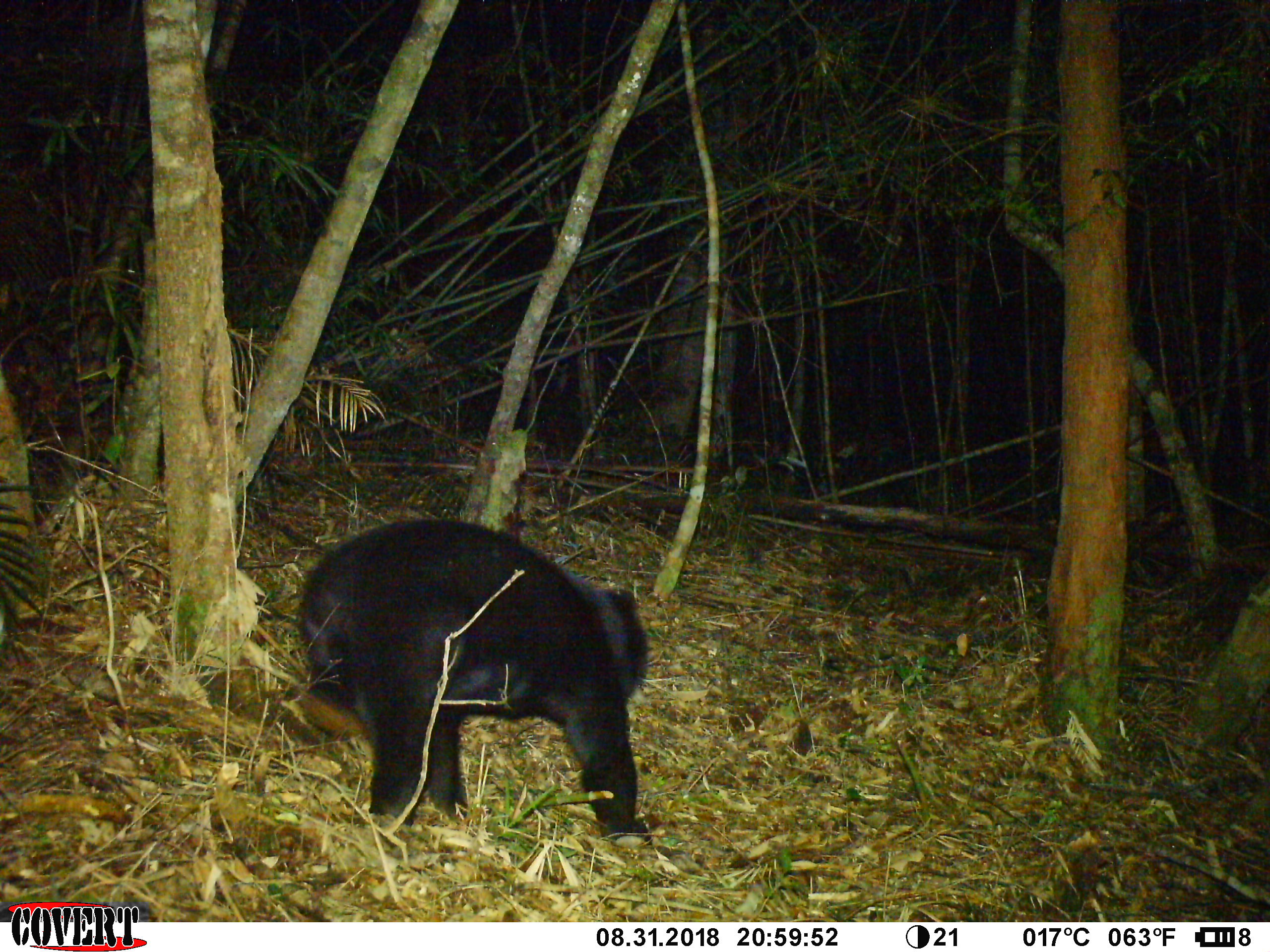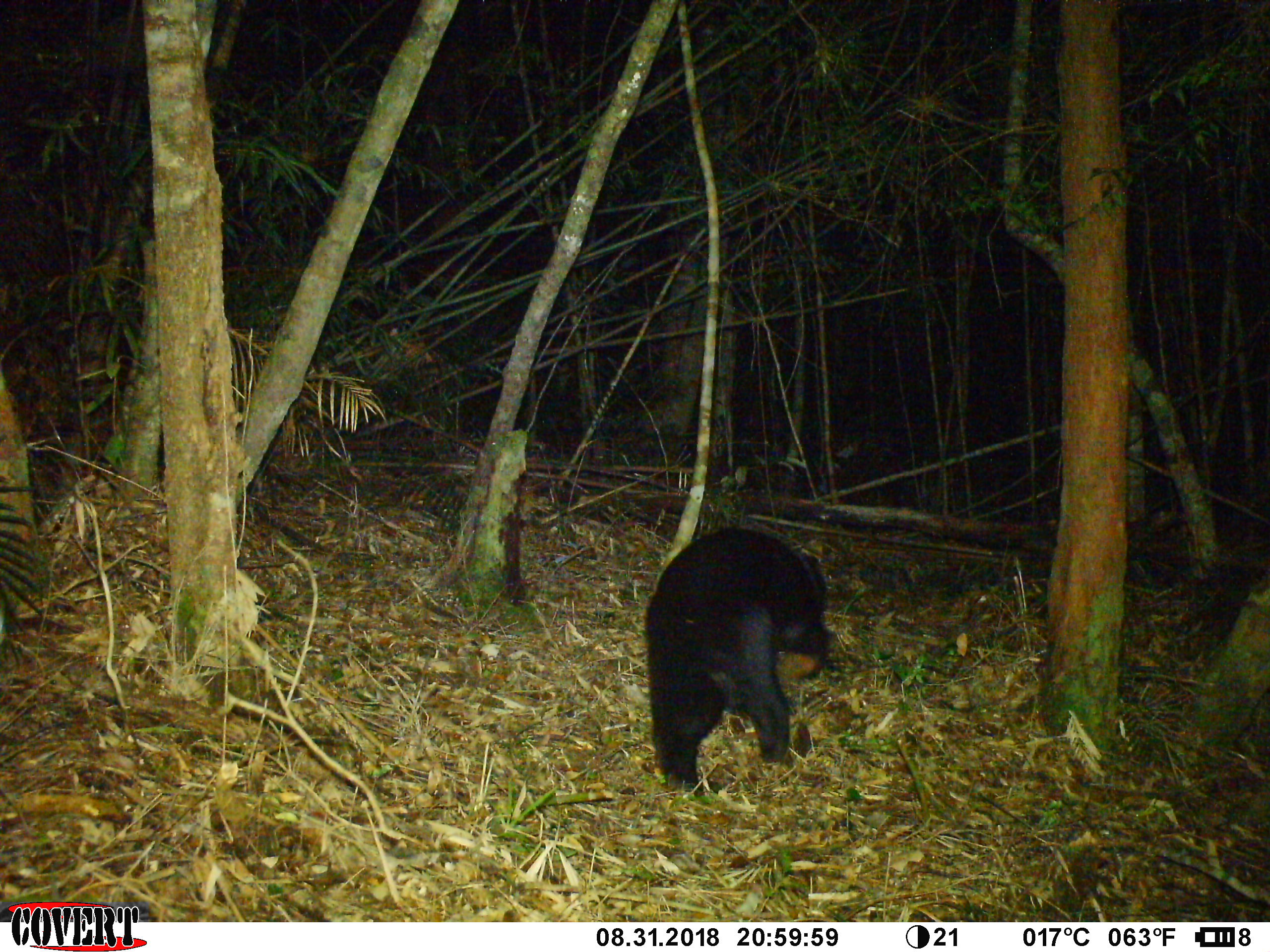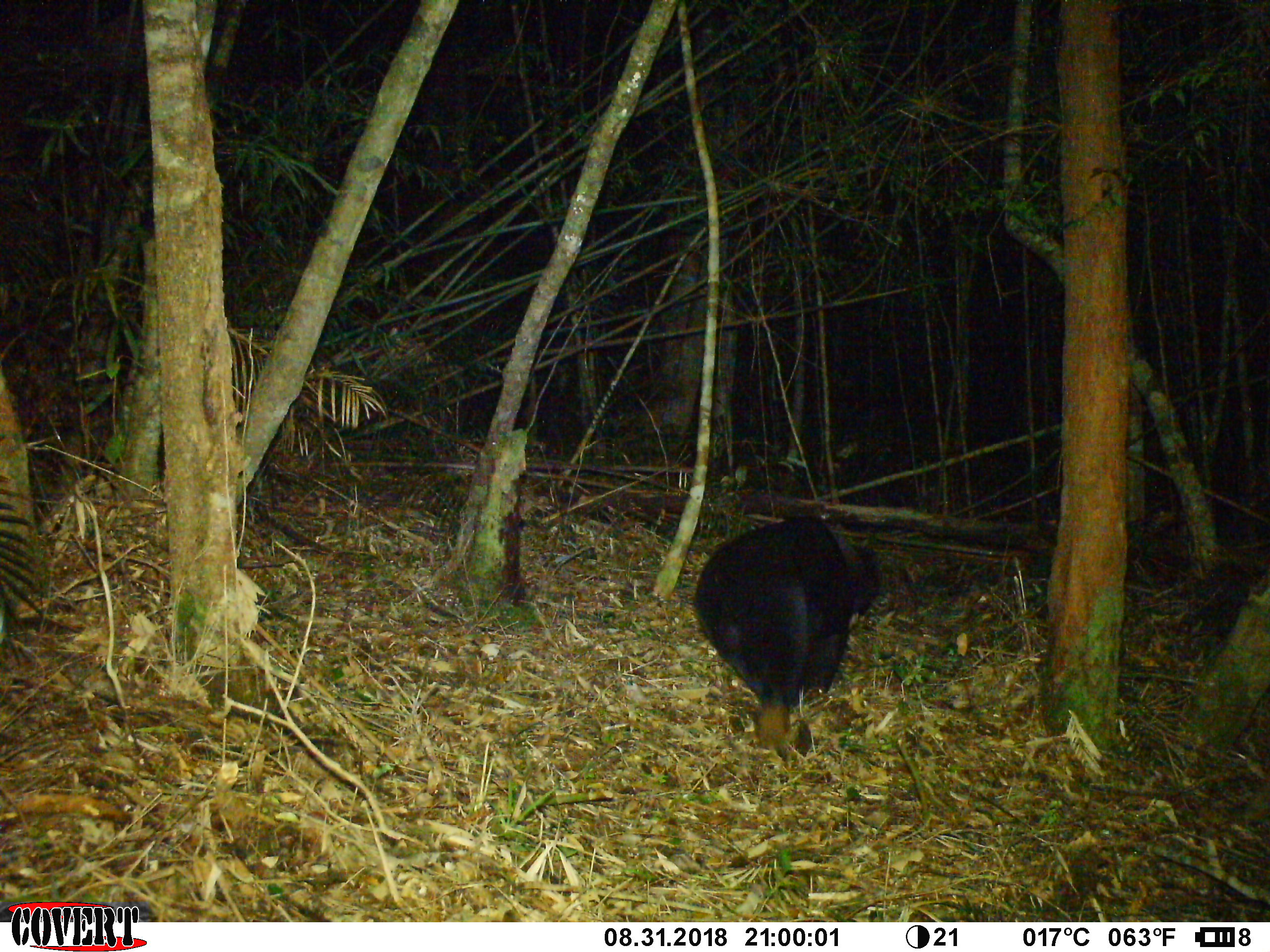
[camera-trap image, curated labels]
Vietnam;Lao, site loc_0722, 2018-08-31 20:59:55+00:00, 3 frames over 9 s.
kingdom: Animalia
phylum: Chordata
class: Mammalia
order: Carnivora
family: Ursidae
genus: Helarctos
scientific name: Helarctos malayanus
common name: sun bear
Sun bear (Helarctos malayanus). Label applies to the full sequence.